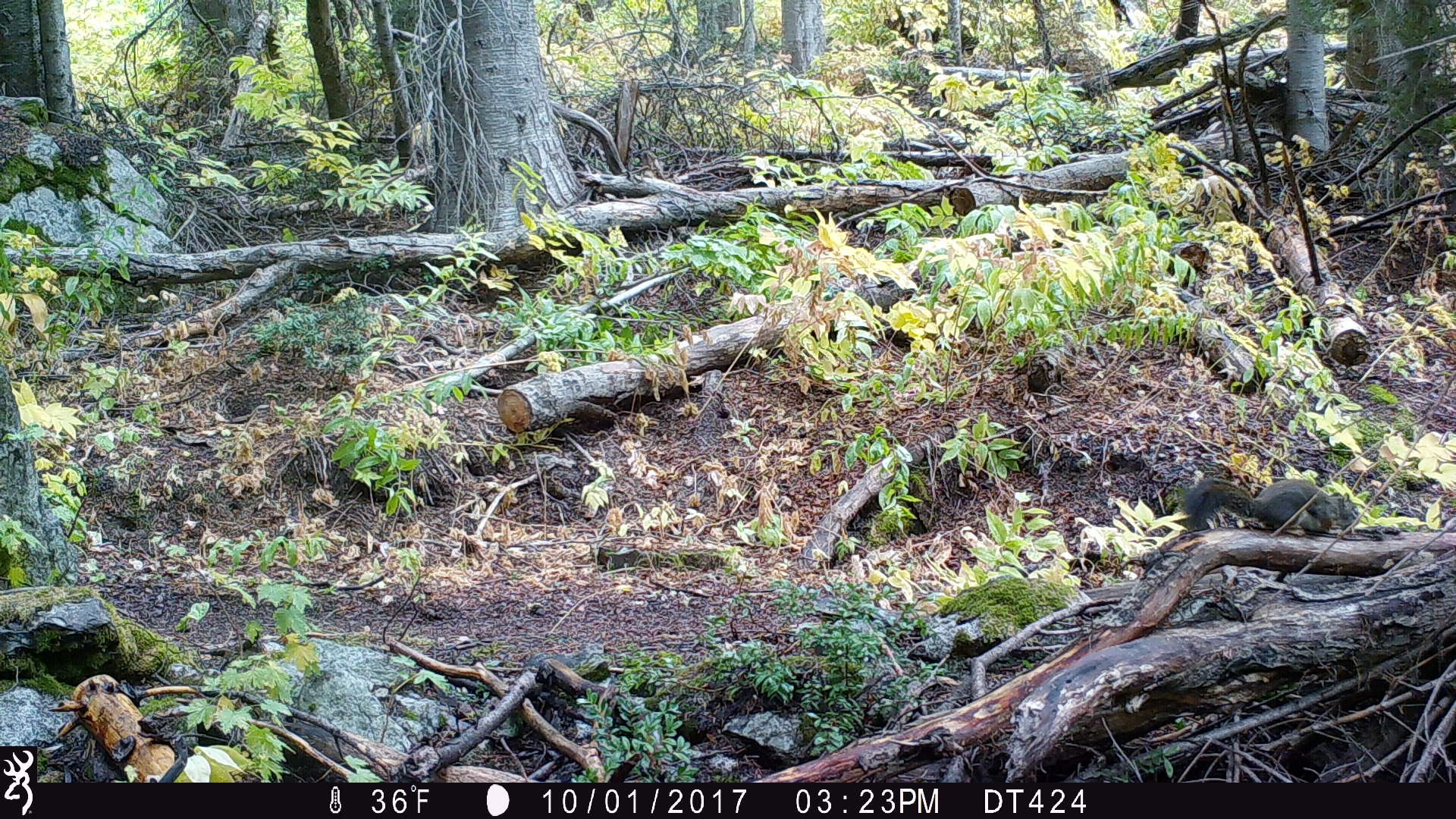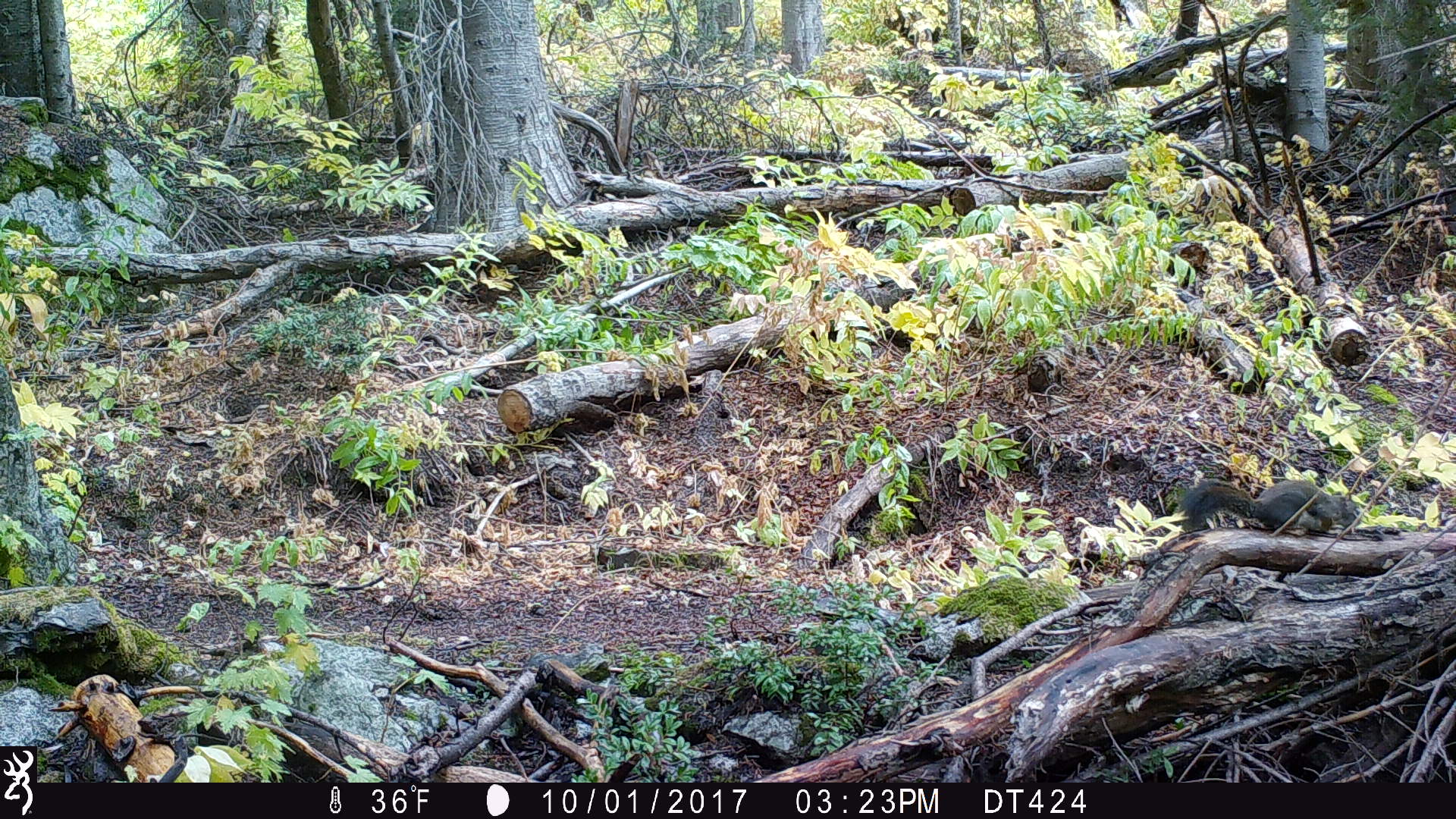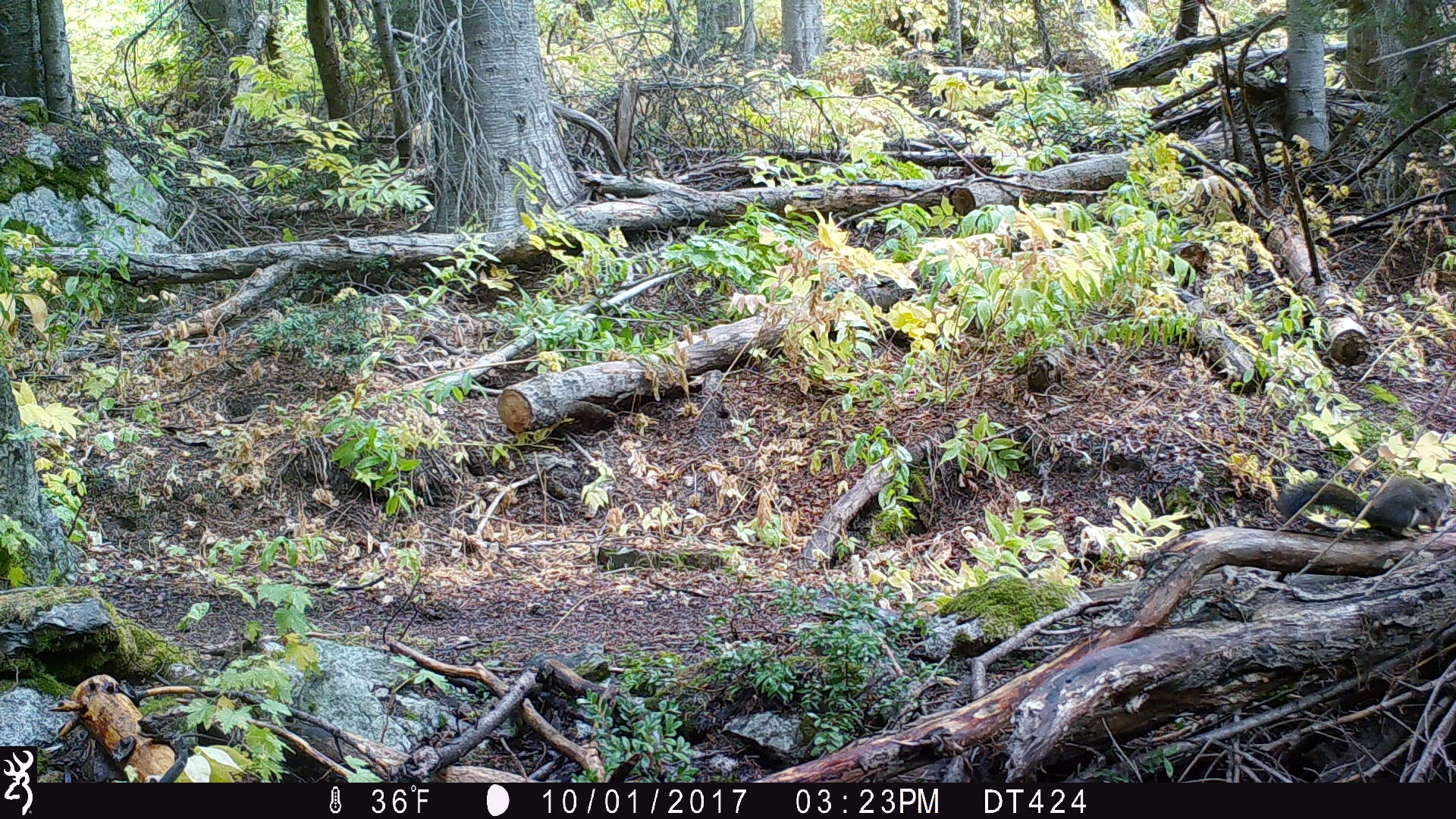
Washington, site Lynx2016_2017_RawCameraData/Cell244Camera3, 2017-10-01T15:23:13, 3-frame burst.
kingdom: Animalia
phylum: Chordata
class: Mammalia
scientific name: Mammalia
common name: small mammal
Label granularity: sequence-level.